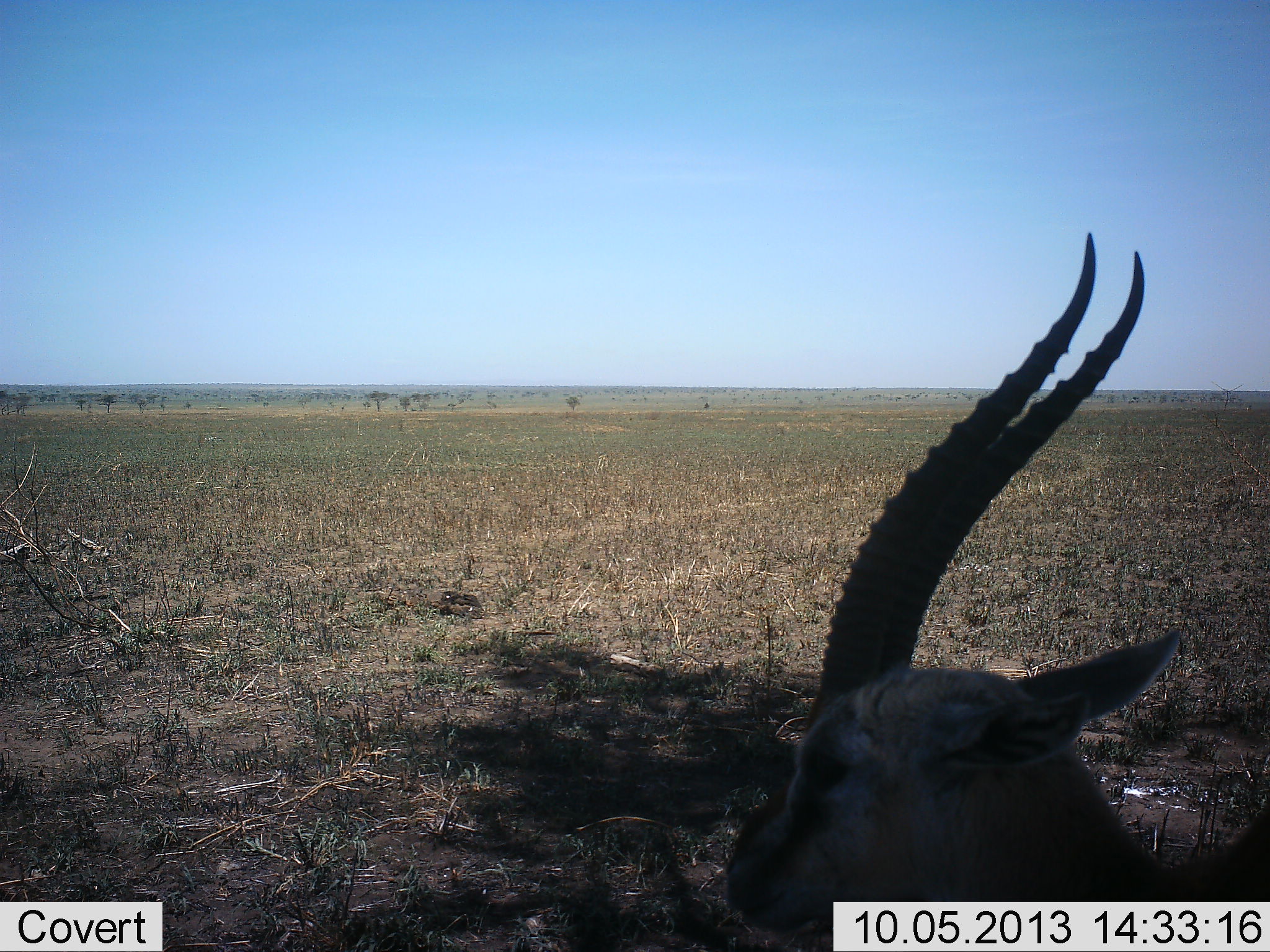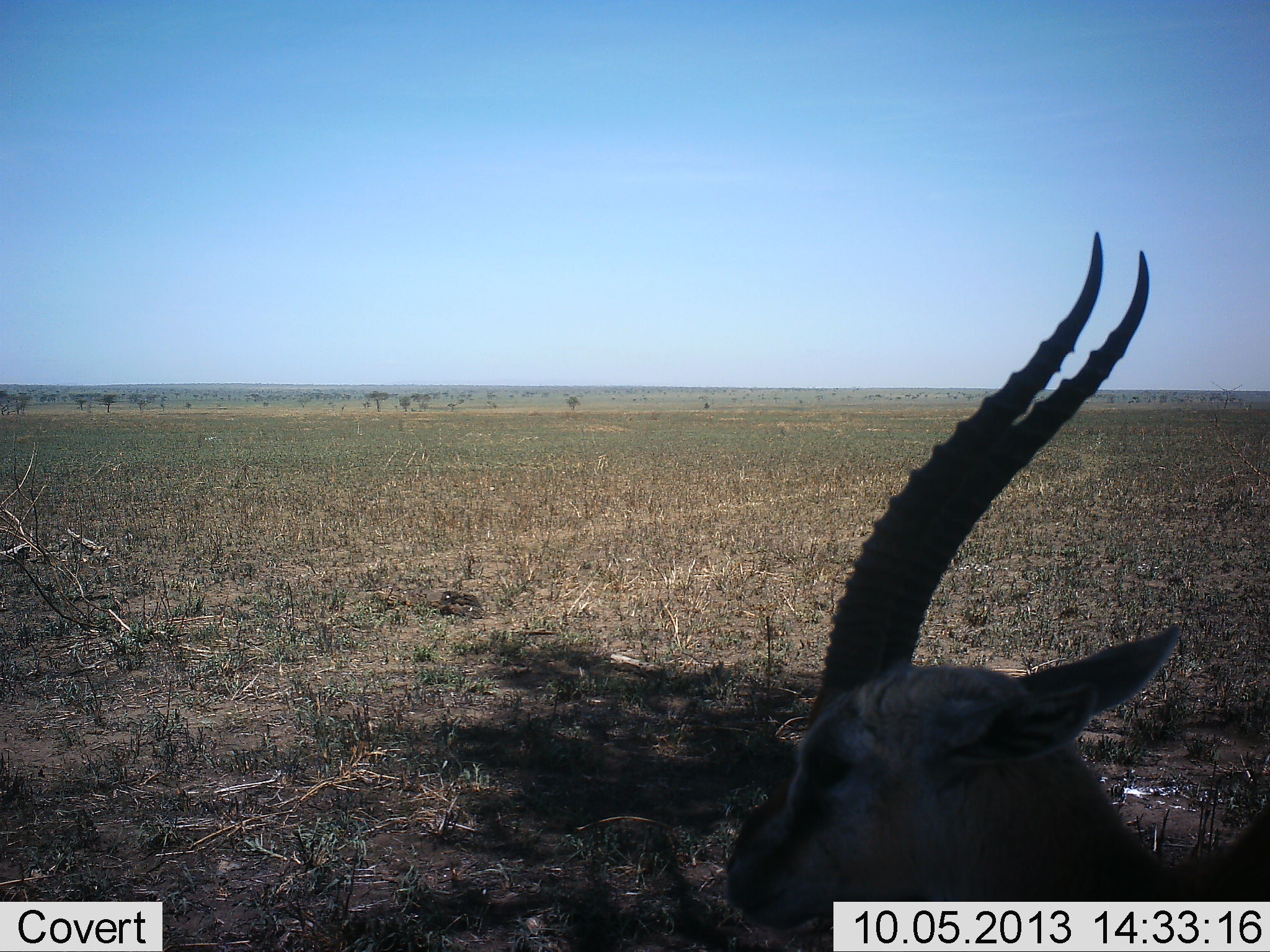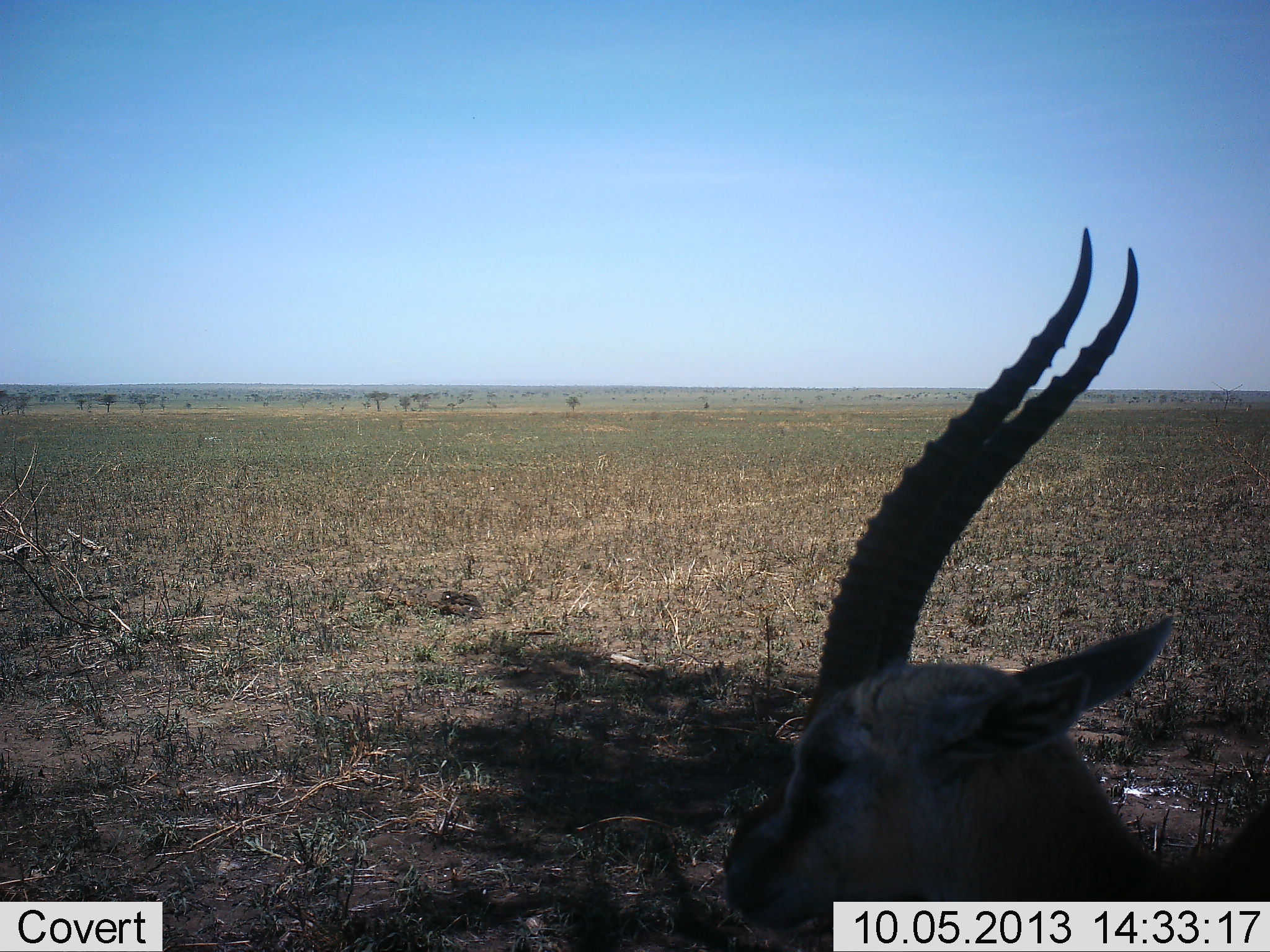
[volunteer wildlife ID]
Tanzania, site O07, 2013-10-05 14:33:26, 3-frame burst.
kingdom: Animalia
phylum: Chordata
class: Mammalia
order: Artiodactyla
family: Bovidae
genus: Eudorcas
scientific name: Eudorcas thomsonii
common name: thomson's gazelle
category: gazellethomsons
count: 1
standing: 60%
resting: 40%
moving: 0%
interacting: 0%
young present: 0%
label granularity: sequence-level